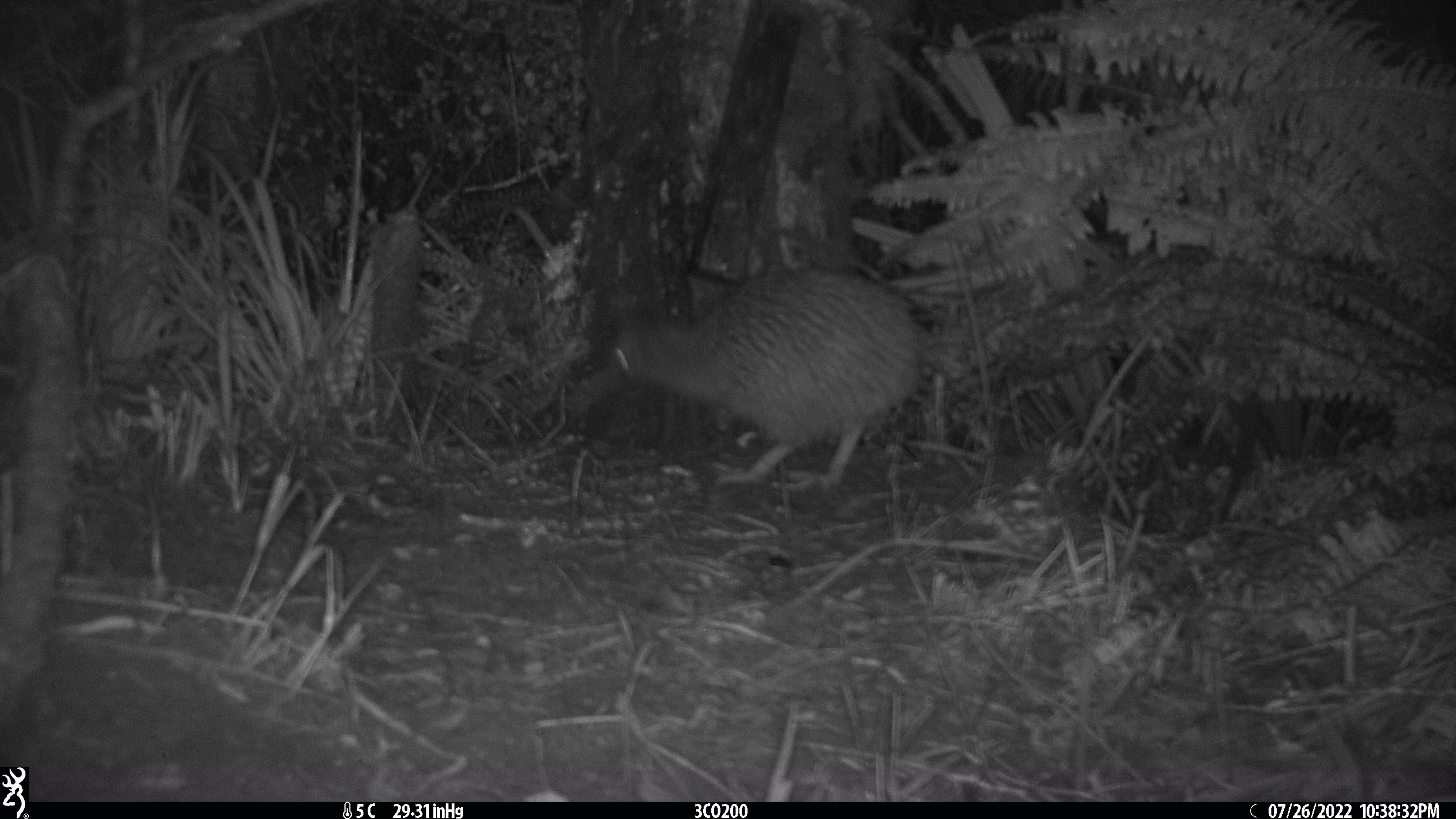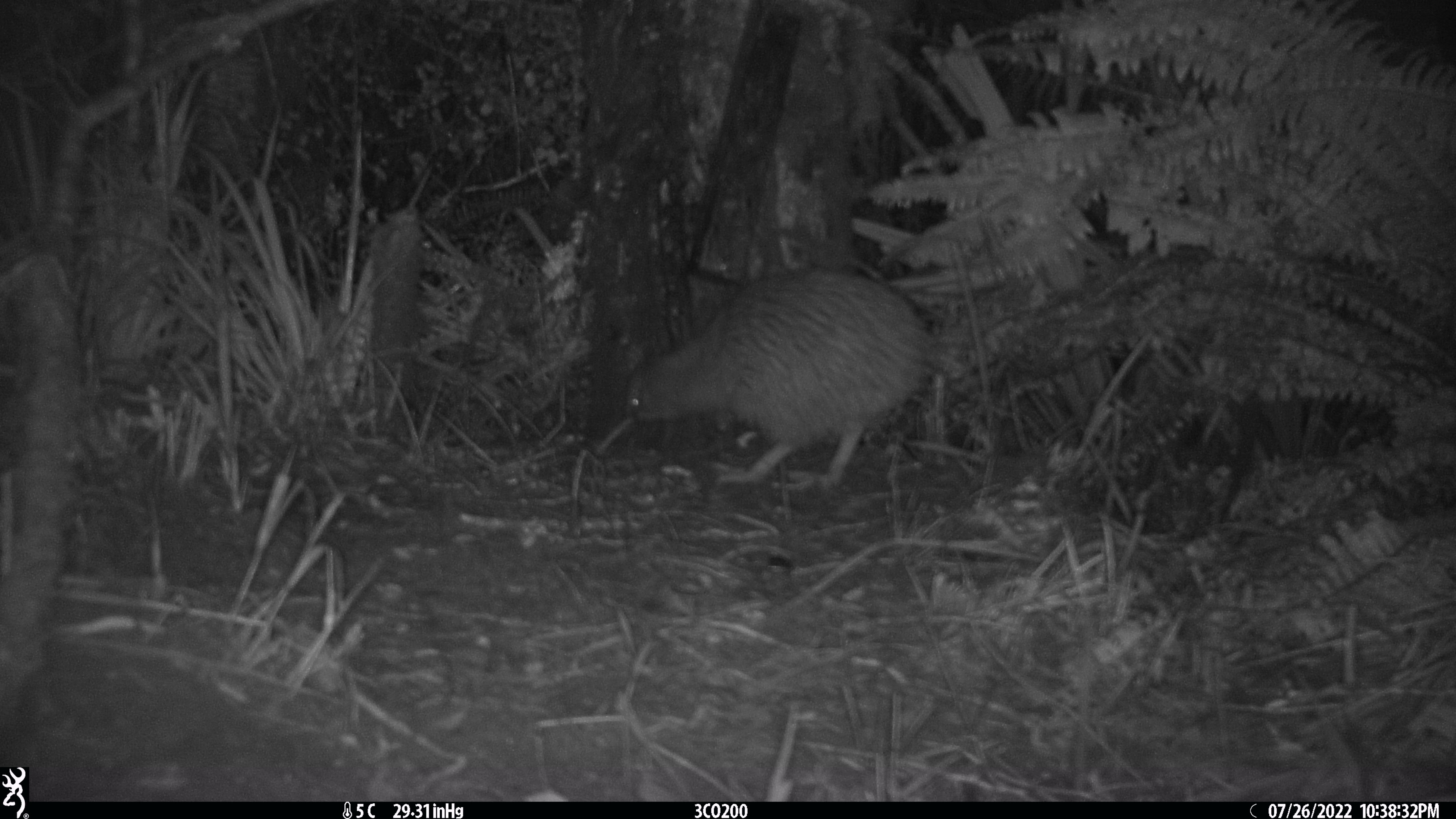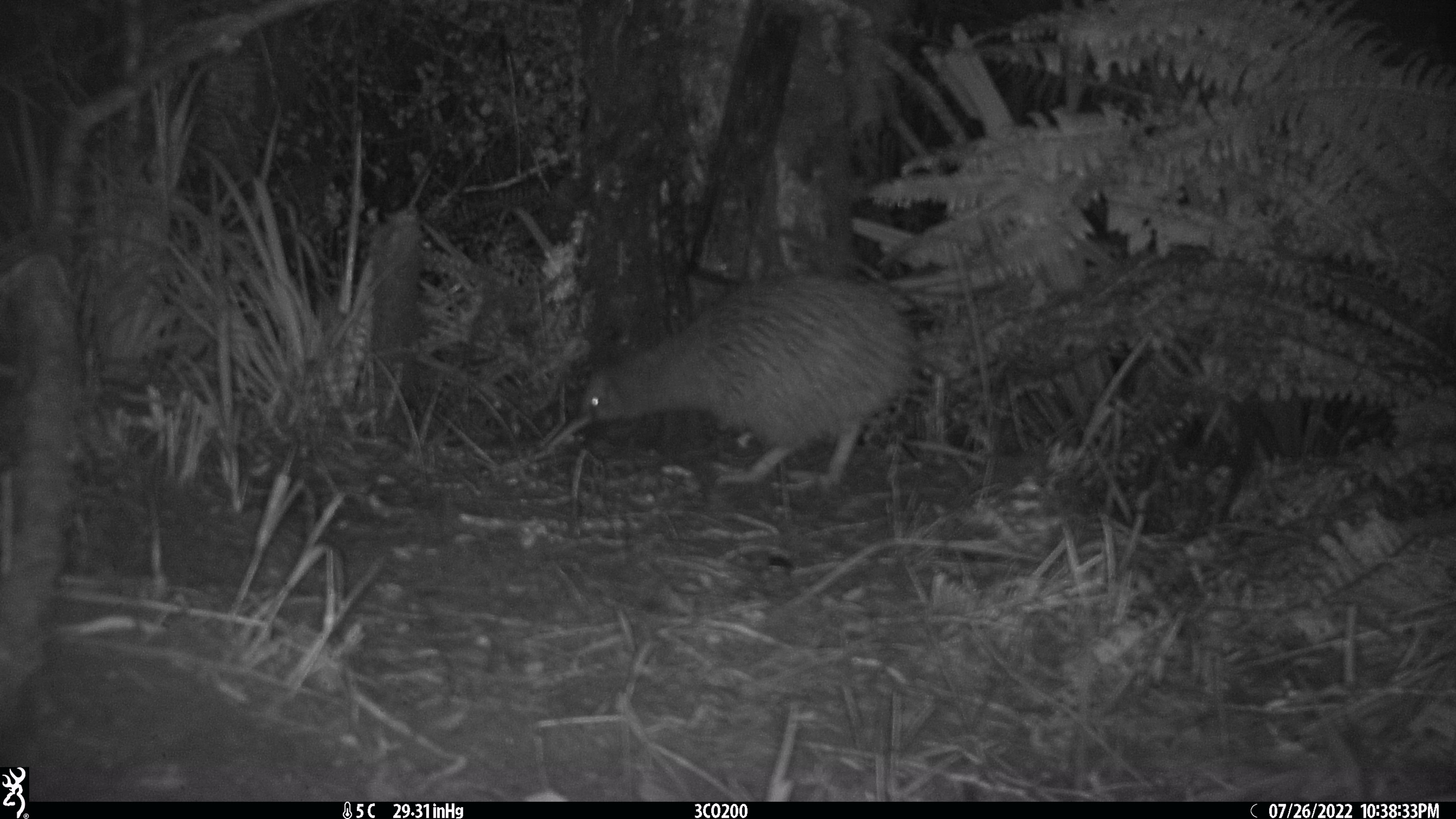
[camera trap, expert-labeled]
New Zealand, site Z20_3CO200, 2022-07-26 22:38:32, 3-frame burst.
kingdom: Animalia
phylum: Chordata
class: Aves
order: Apterygiformes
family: Apterygidae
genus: Apteryx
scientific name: Apteryx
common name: kiwi